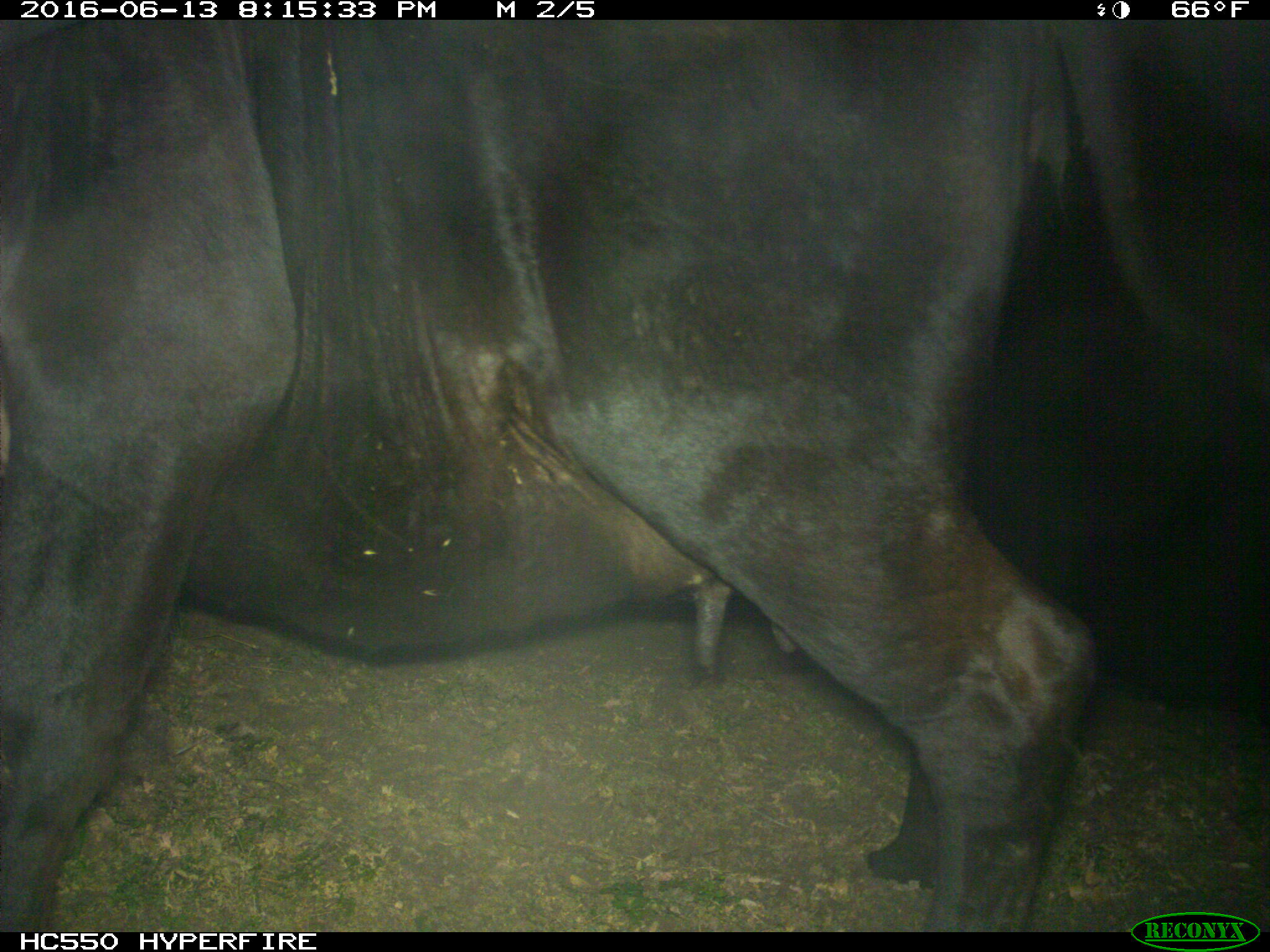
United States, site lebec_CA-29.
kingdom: Animalia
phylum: Chordata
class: Mammalia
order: Artiodactyla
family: Bovidae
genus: Bos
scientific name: Bos taurus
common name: domestic cow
Bos taurus (domestic cow).